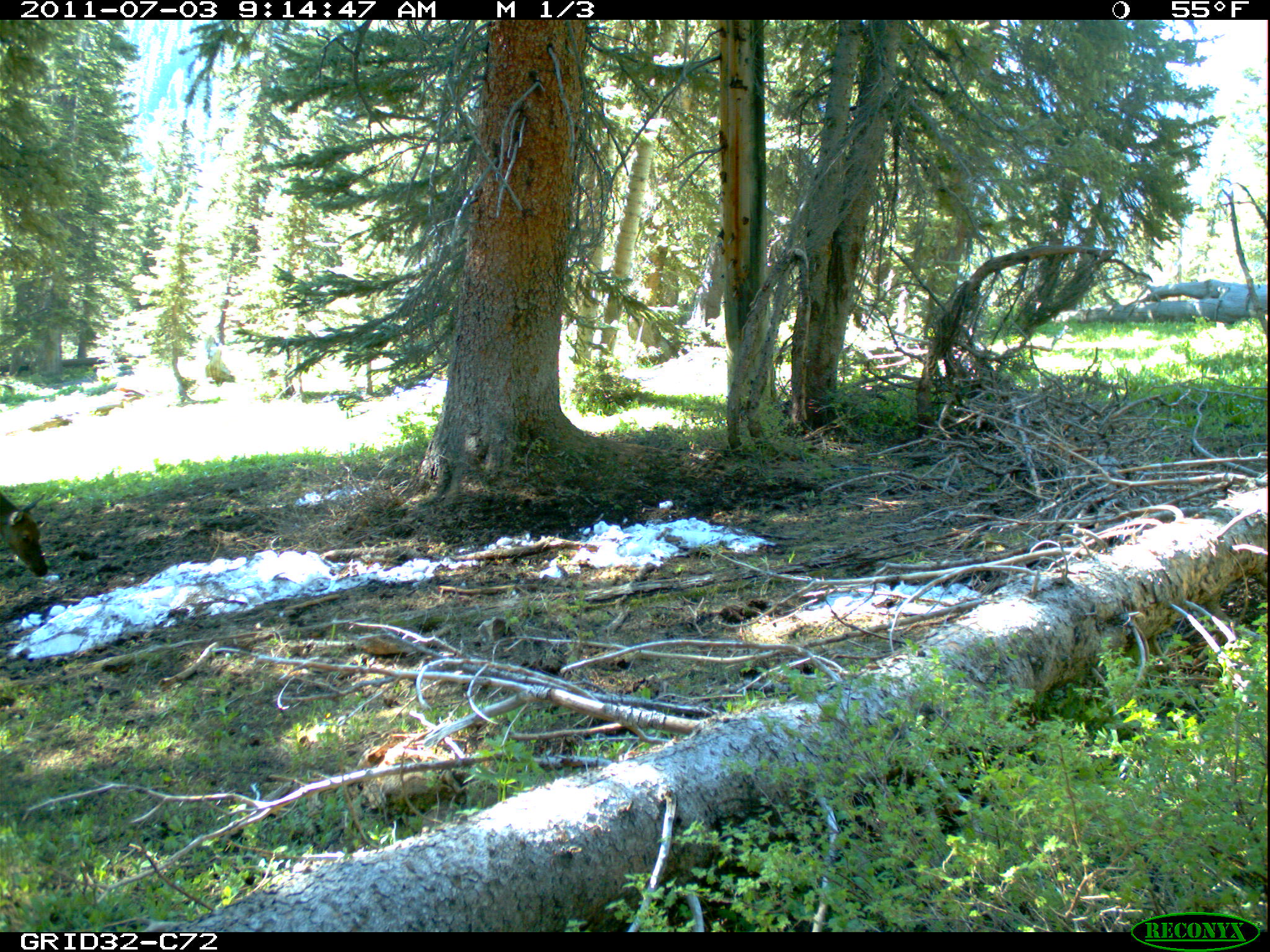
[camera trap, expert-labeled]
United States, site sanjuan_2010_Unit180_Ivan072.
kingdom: Animalia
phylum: Chordata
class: Mammalia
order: Artiodactyla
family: Cervidae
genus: Cervus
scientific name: Cervus elaphus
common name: red deer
Cervus elaphus (red deer).